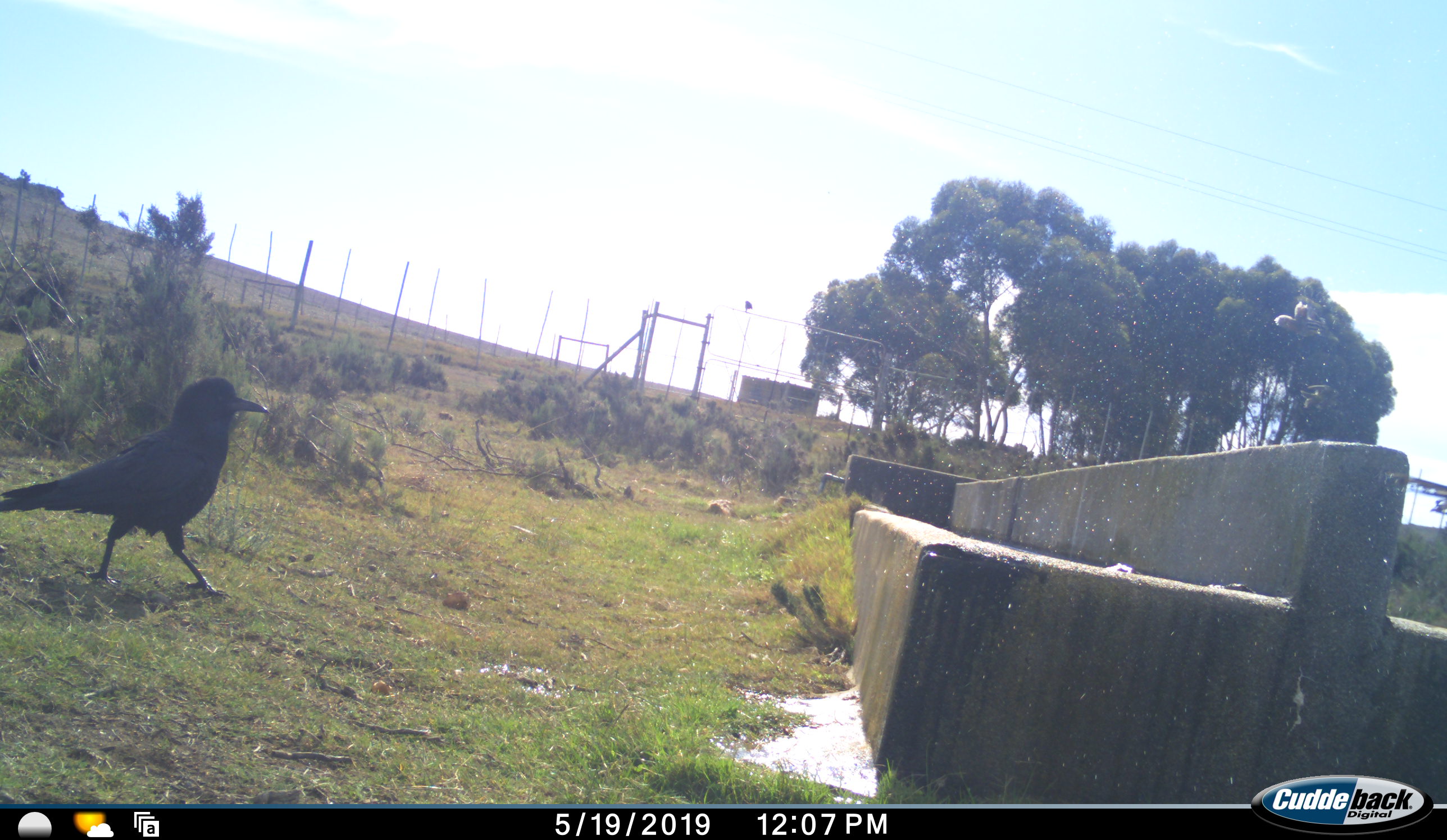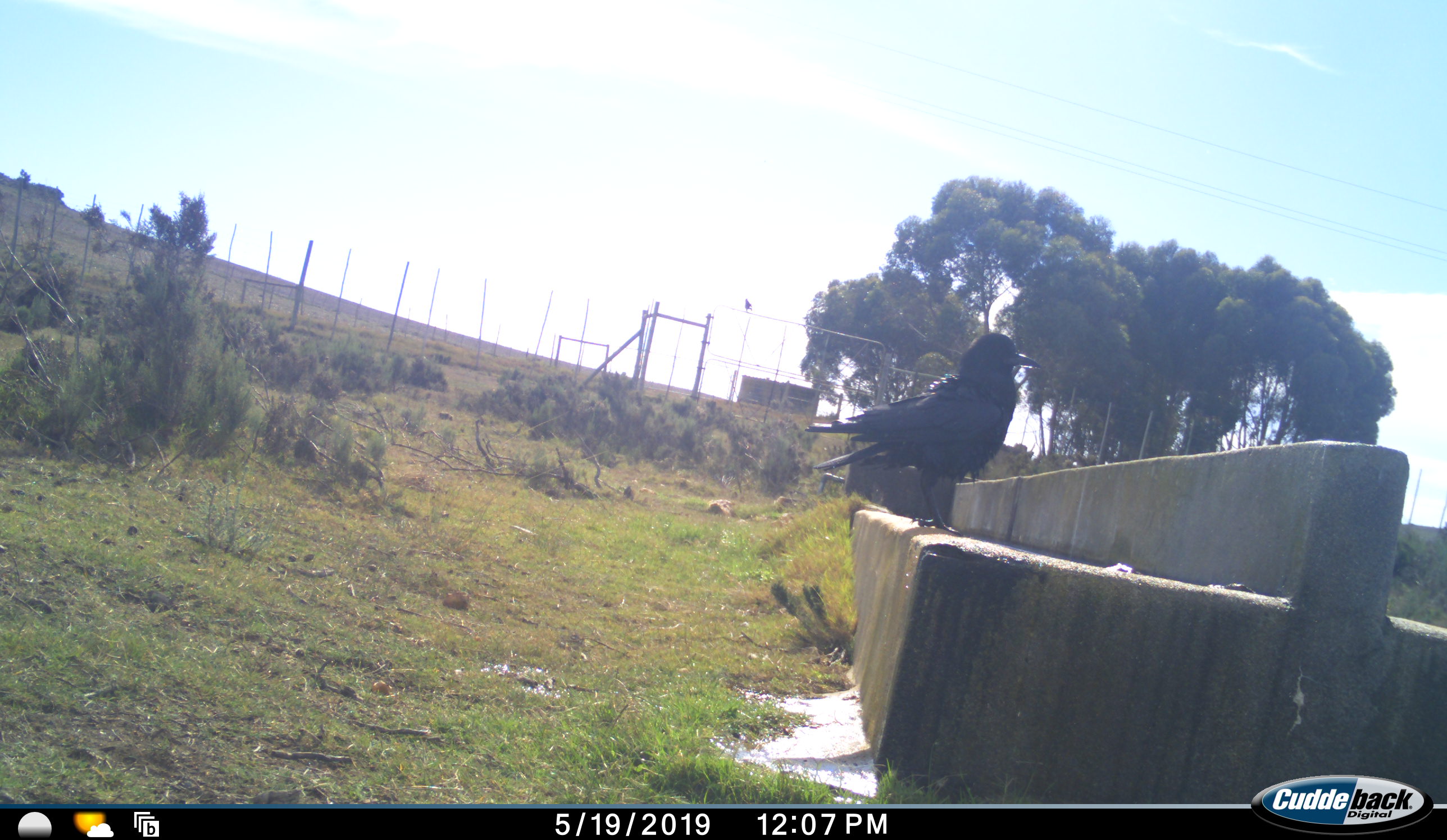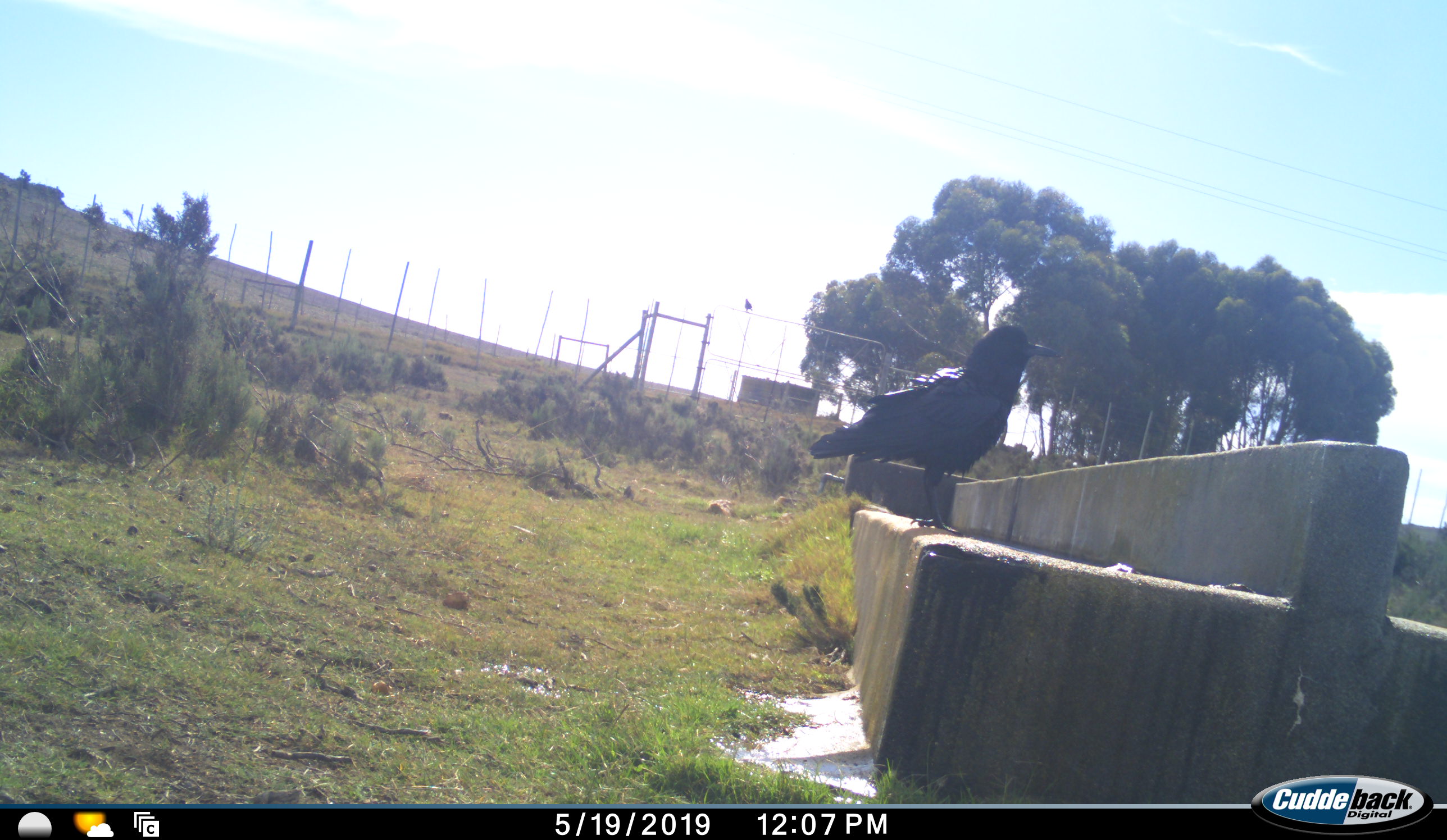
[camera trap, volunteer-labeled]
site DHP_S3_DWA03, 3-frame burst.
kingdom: Animalia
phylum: Chordata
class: Aves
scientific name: Aves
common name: bird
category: birdother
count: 1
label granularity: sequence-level